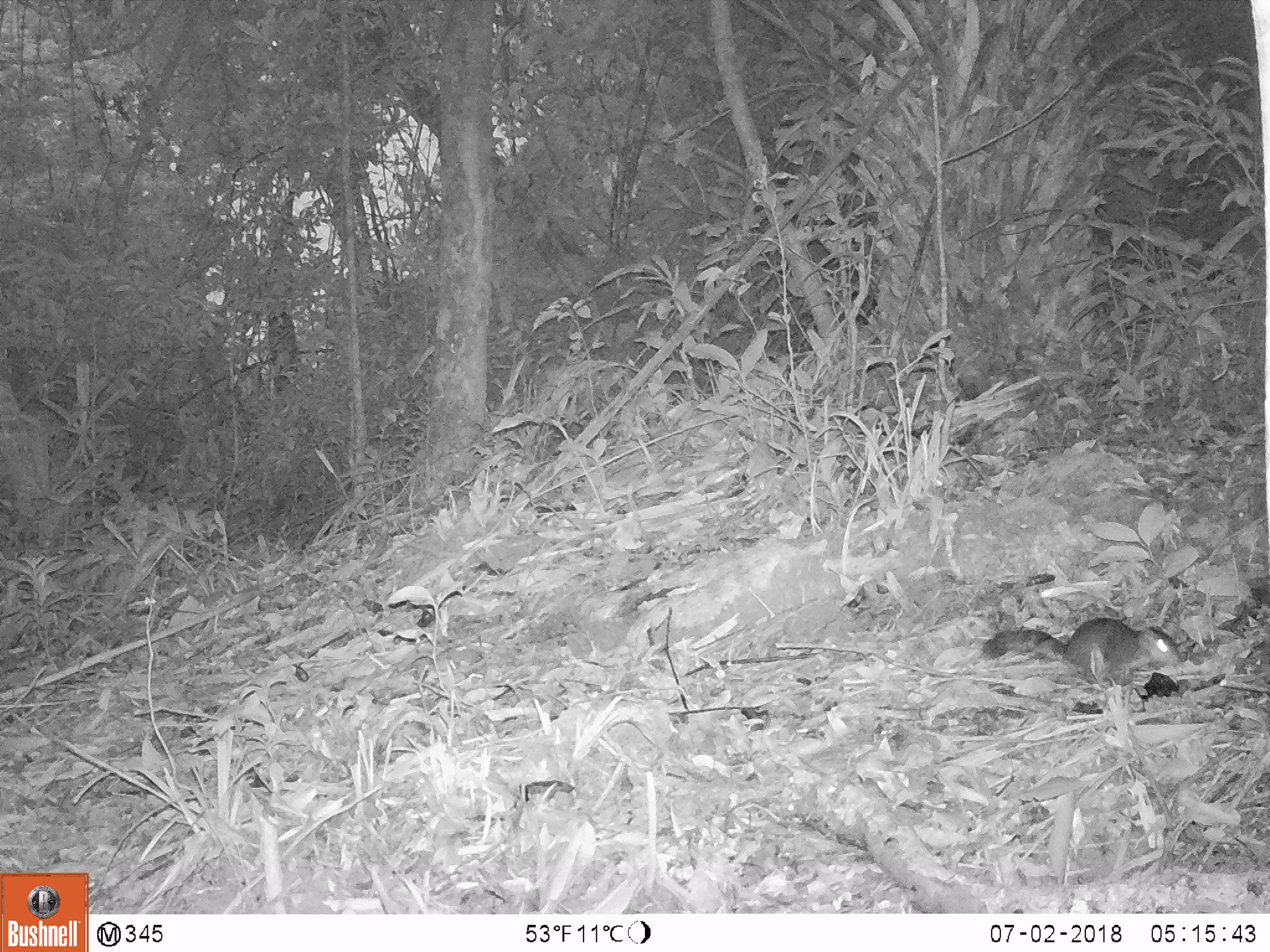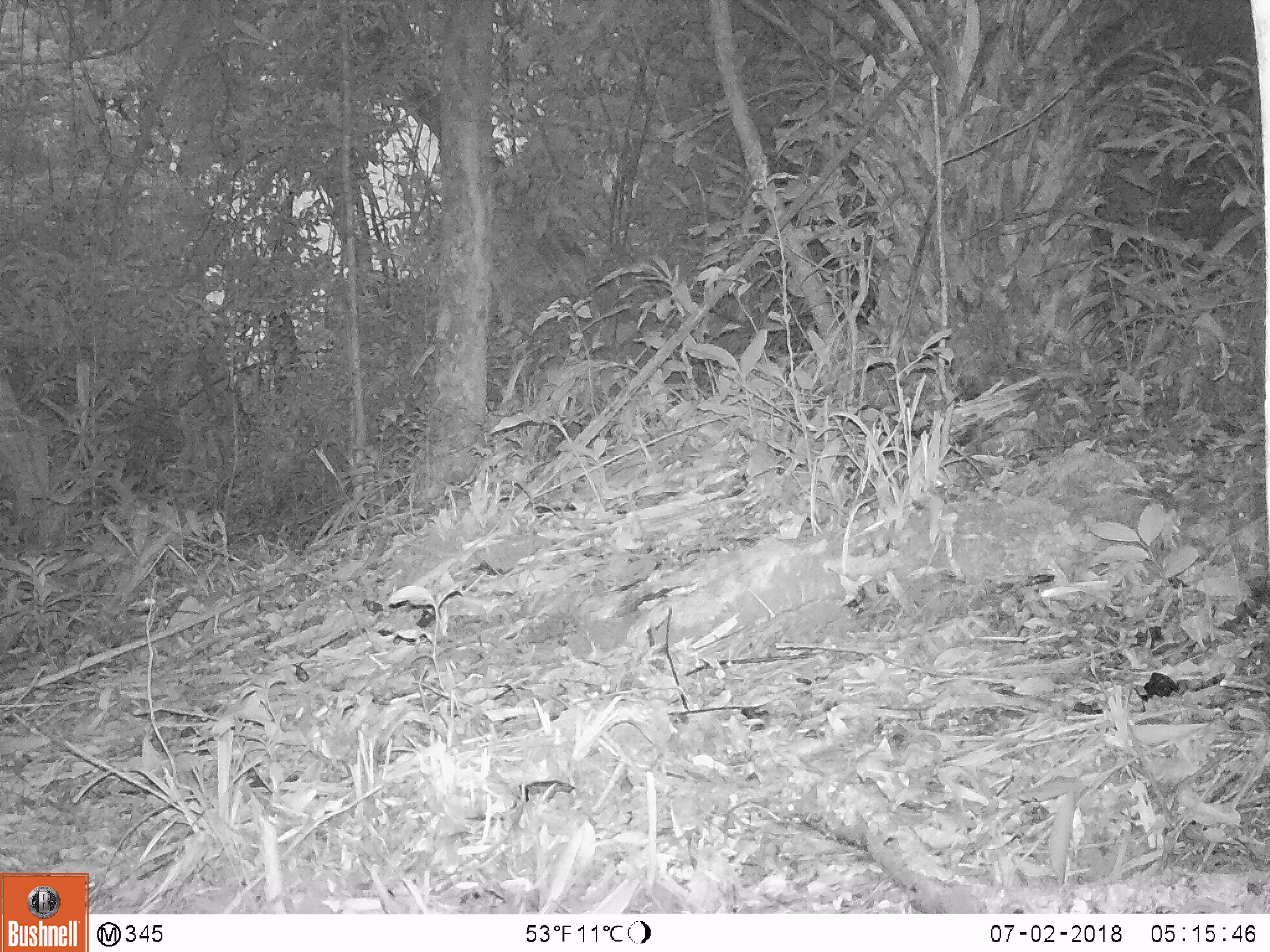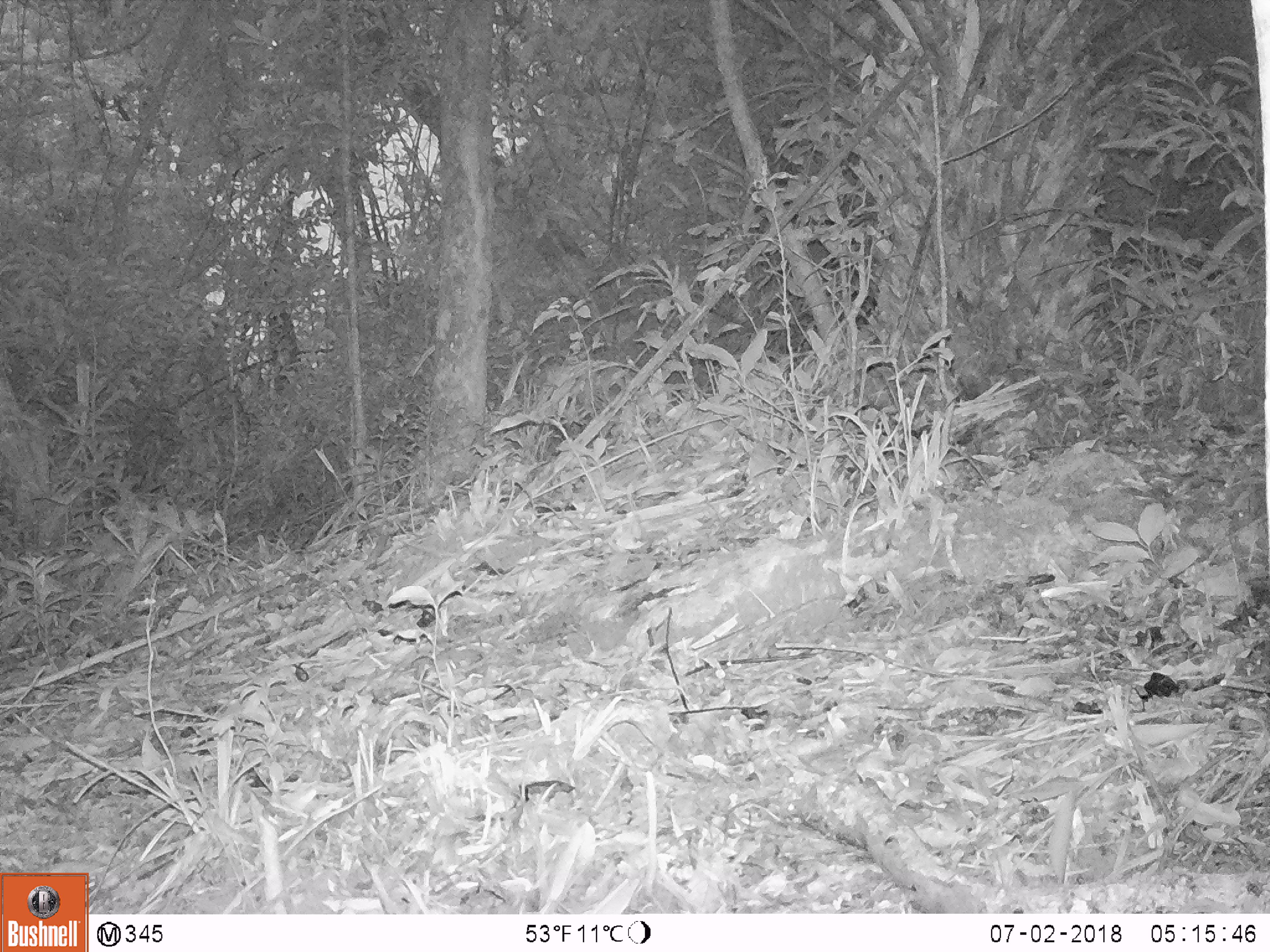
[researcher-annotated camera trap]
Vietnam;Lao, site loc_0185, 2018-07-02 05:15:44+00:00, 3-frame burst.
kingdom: Animalia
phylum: Chordata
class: Mammalia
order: Rodentia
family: Sciuridae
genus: Dremomys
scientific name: Dremomys rufigenis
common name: red-cheeked squirrel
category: red cheeked squirrel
Red cheeked squirrel (red-cheeked squirrel) (Dremomys rufigenis). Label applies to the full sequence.